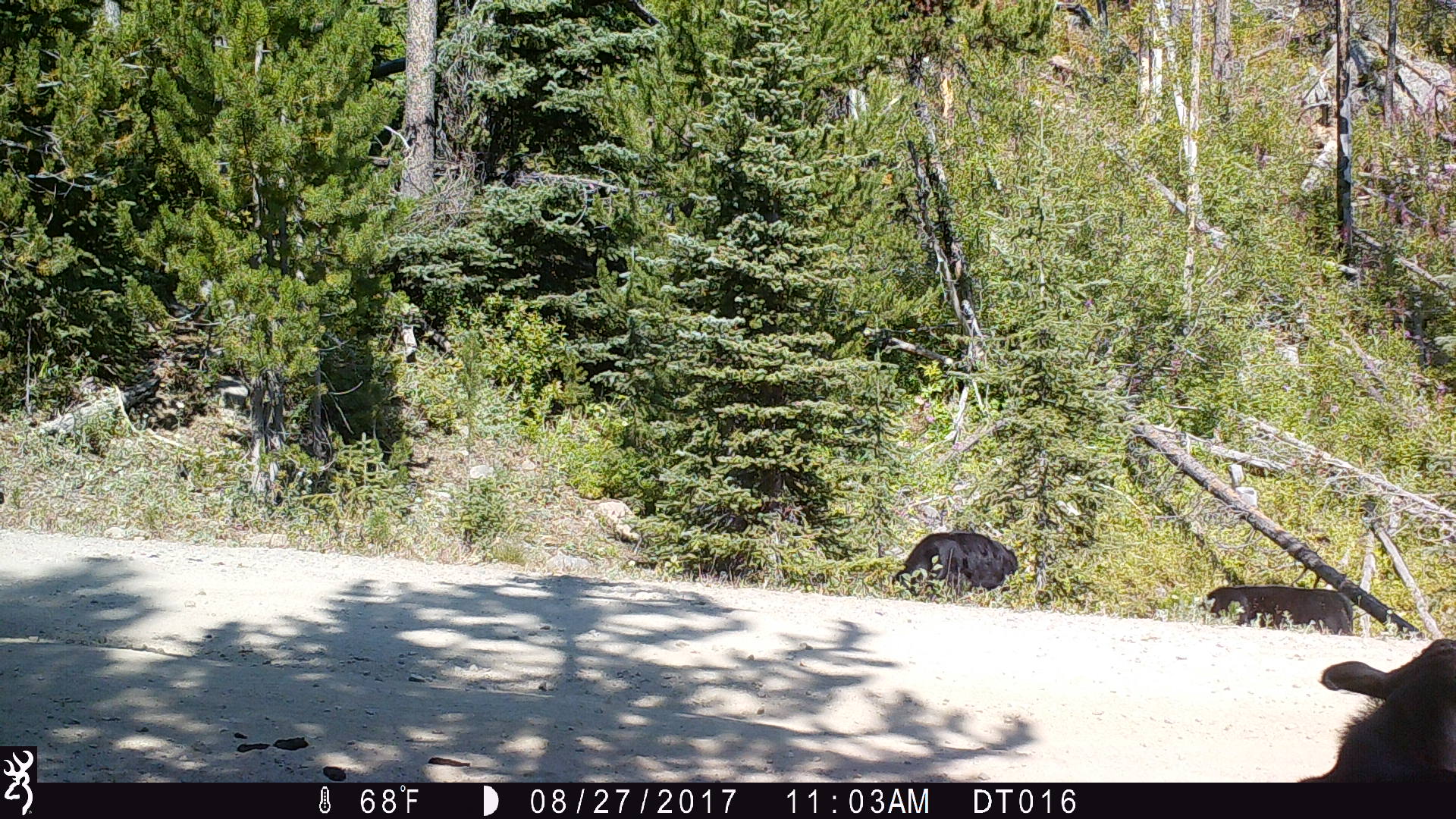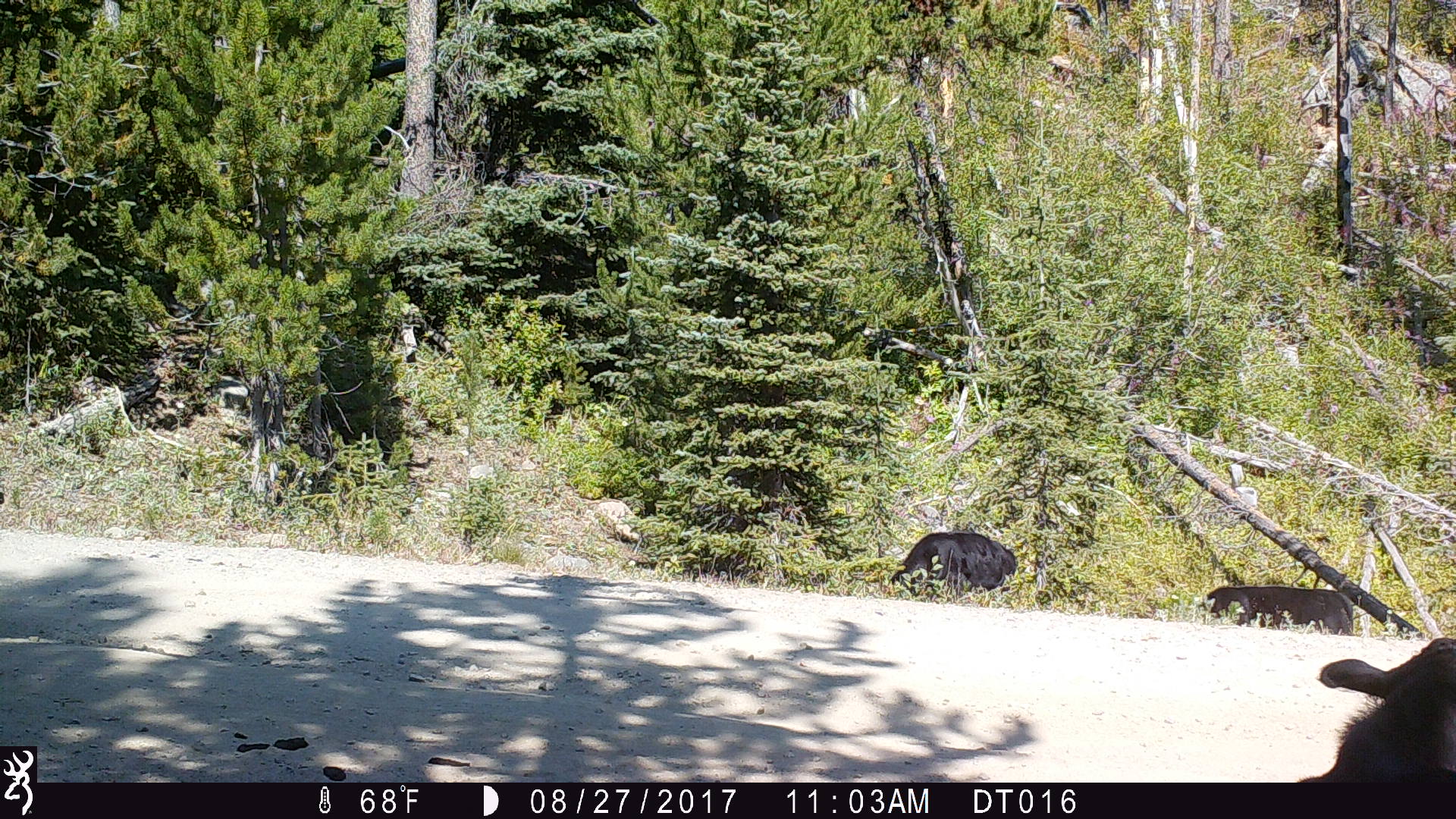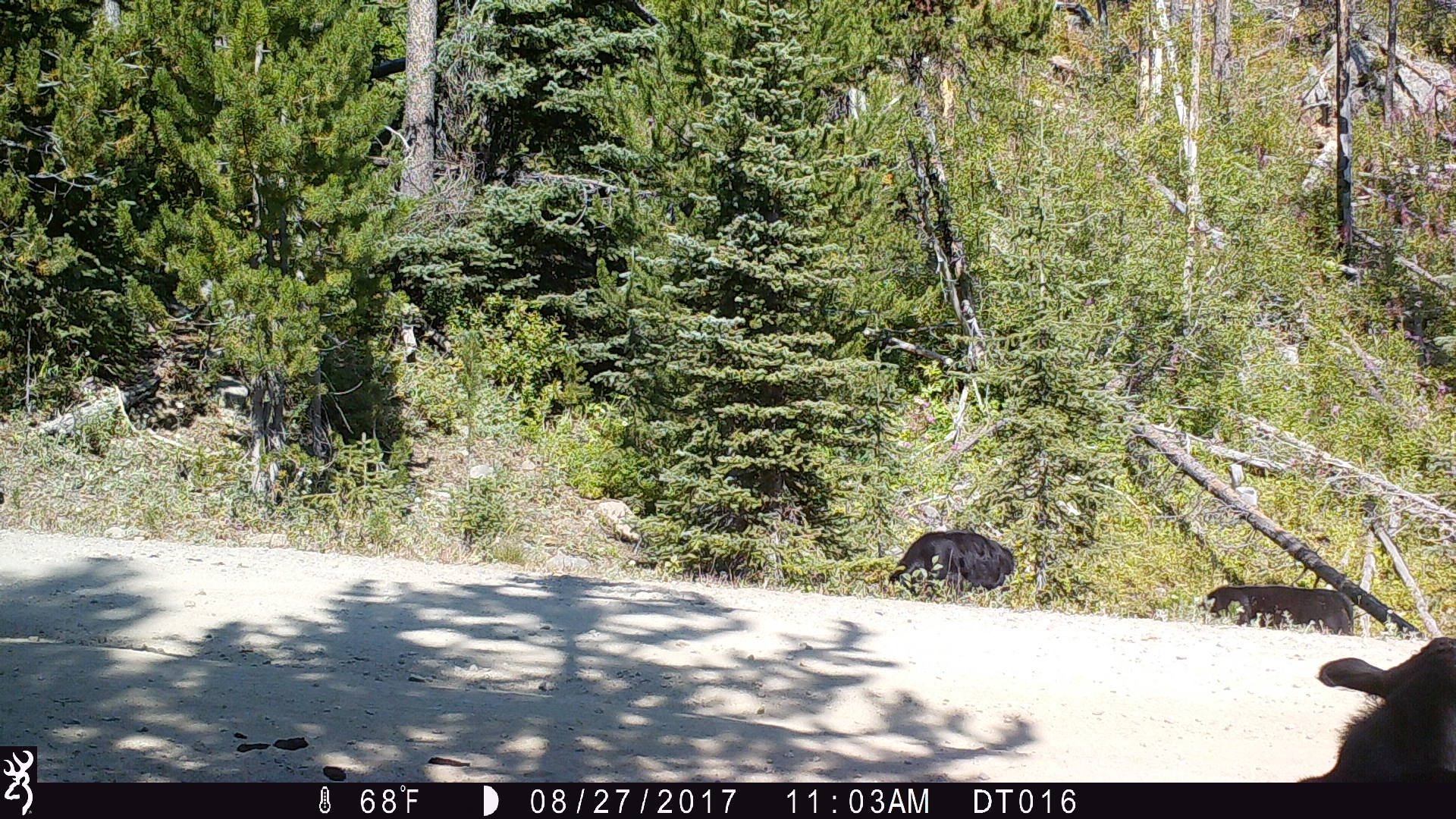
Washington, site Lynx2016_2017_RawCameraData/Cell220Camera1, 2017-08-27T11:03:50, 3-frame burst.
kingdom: Animalia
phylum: Chordata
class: Mammalia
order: Artiodactyla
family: Bovidae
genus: Bos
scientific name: Bos taurus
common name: domestic cattle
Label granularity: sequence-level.